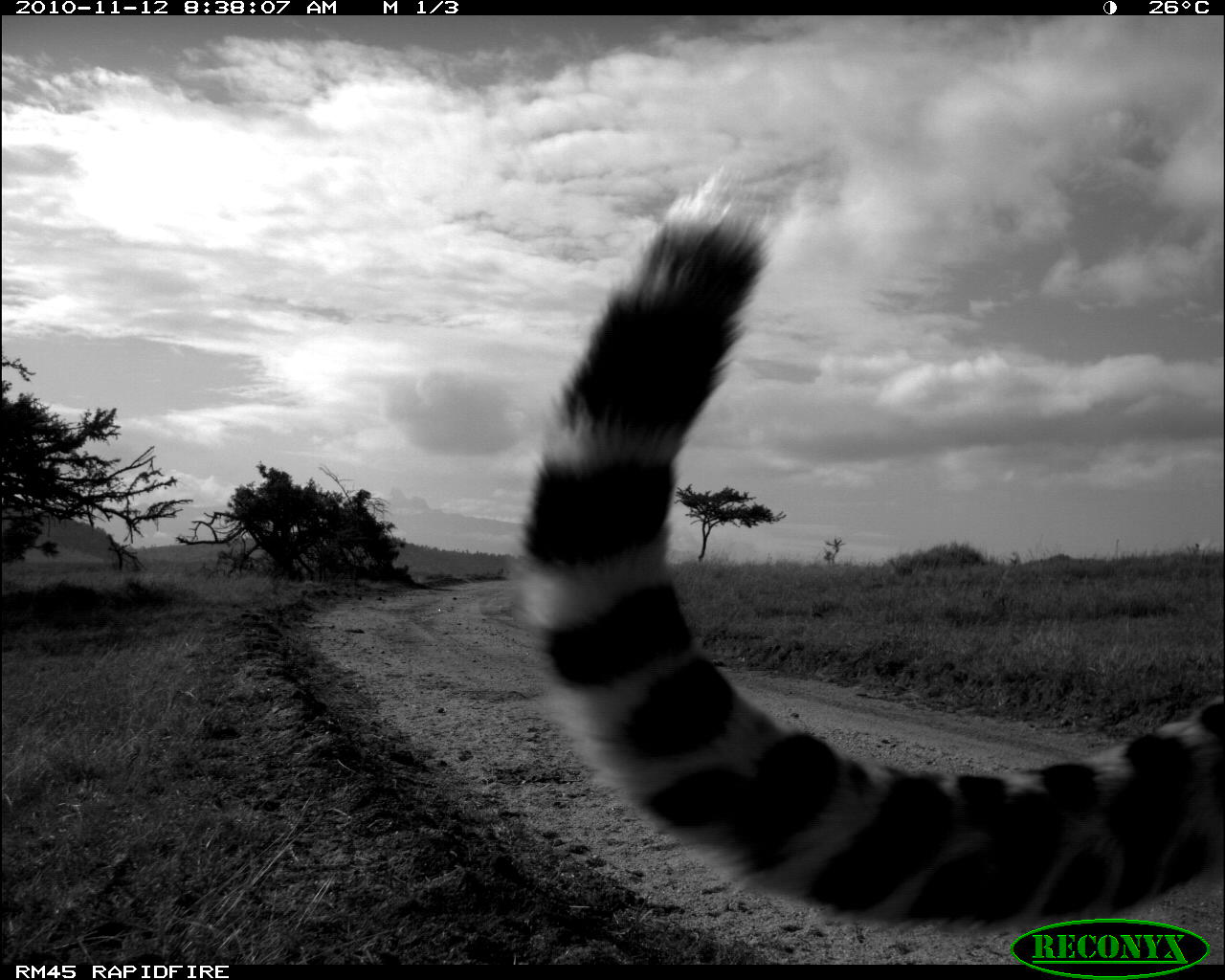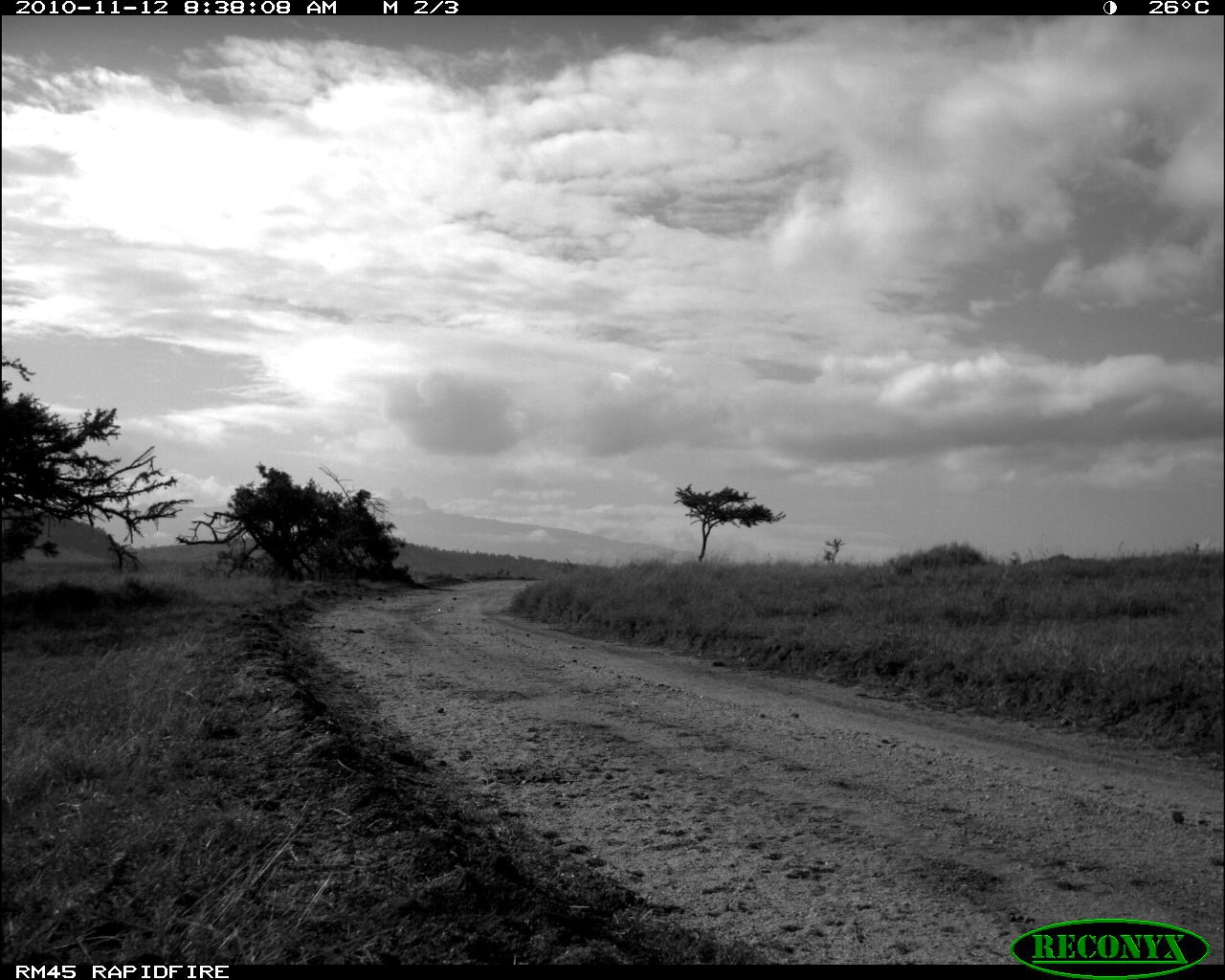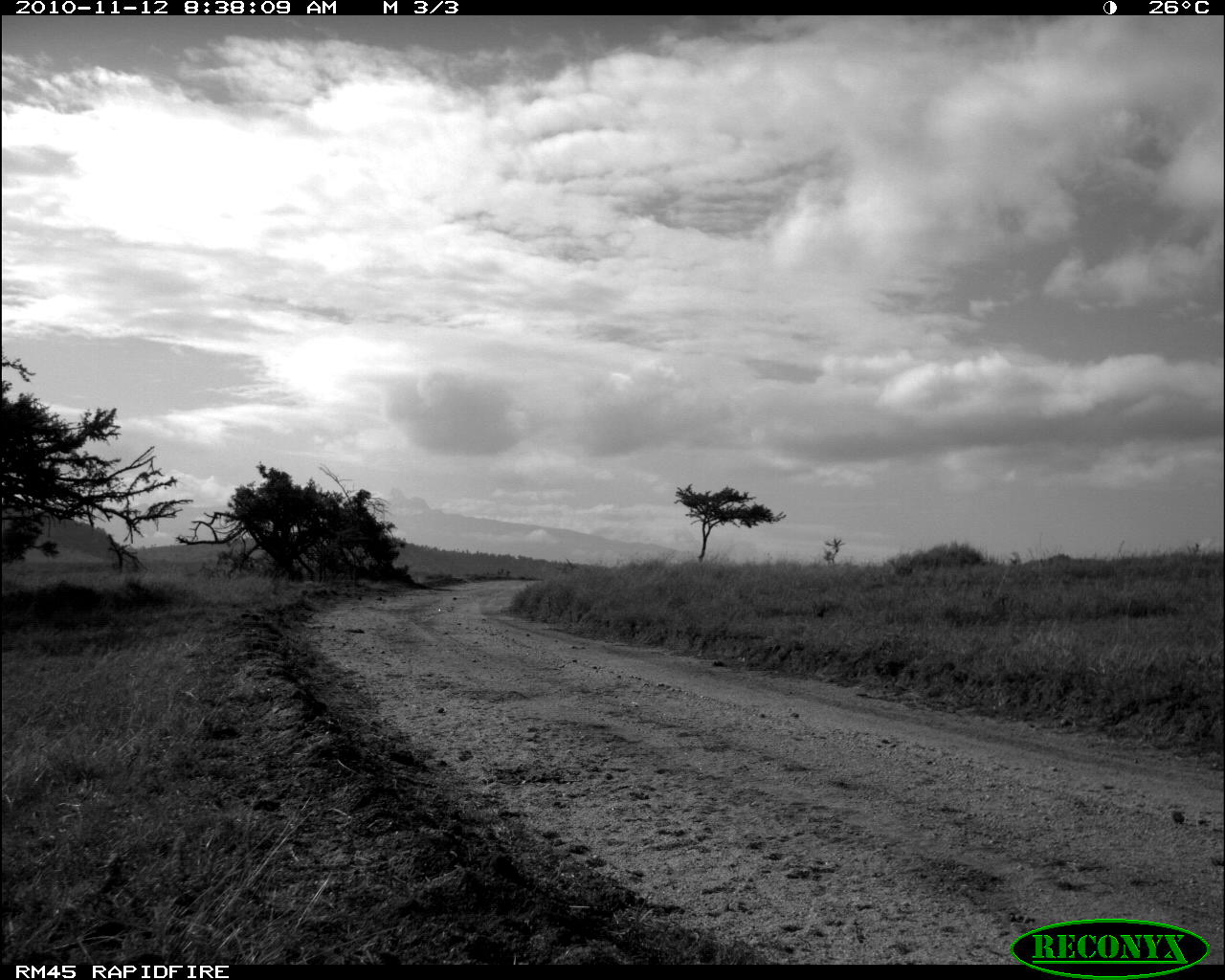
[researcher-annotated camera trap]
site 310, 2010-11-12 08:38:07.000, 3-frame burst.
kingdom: Animalia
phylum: Chordata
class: Mammalia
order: Carnivora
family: Felidae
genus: Acinonyx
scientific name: Acinonyx jubatus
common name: cheetah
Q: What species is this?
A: Acinonyx jubatus (cheetah).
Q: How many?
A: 1.